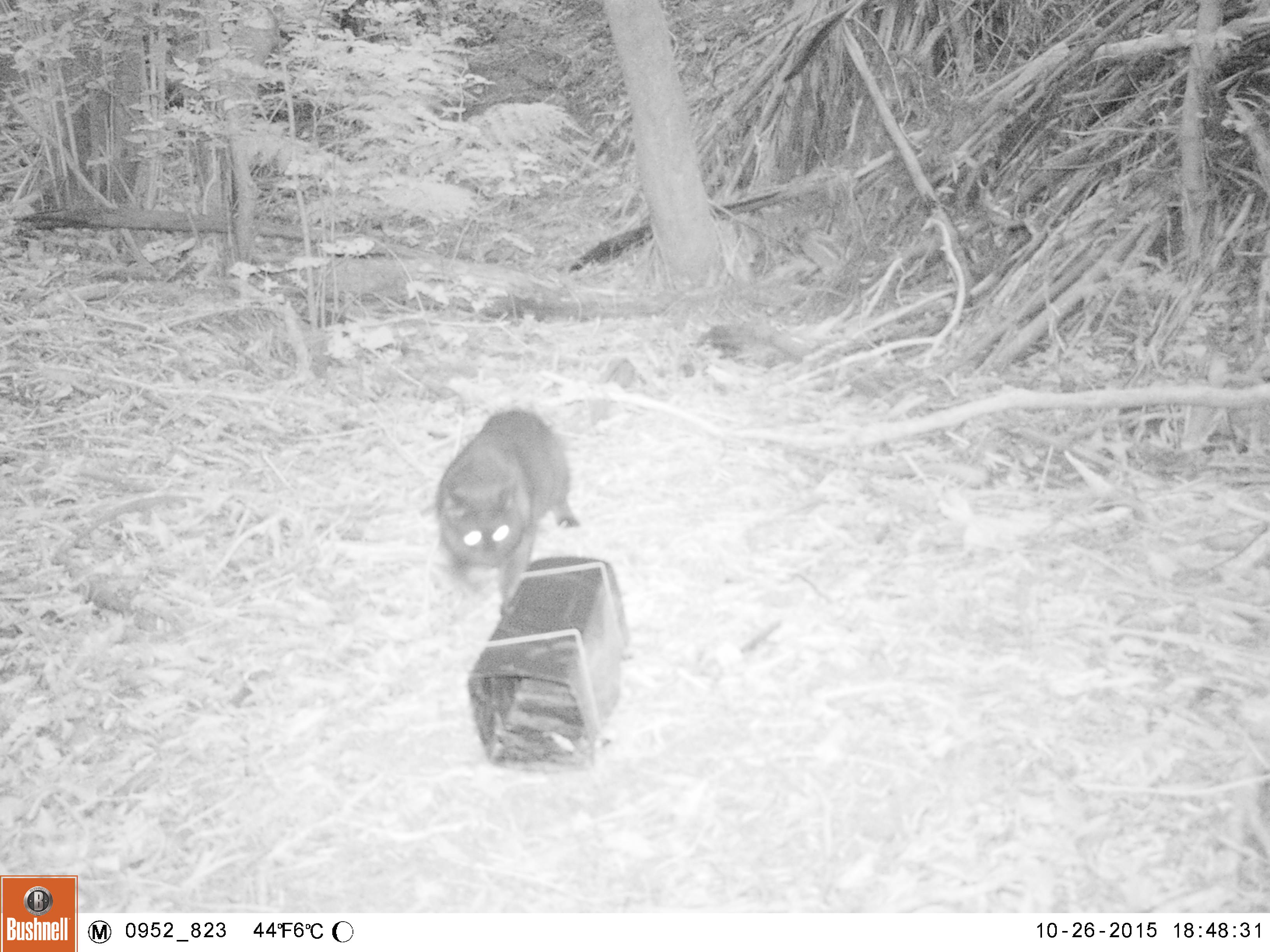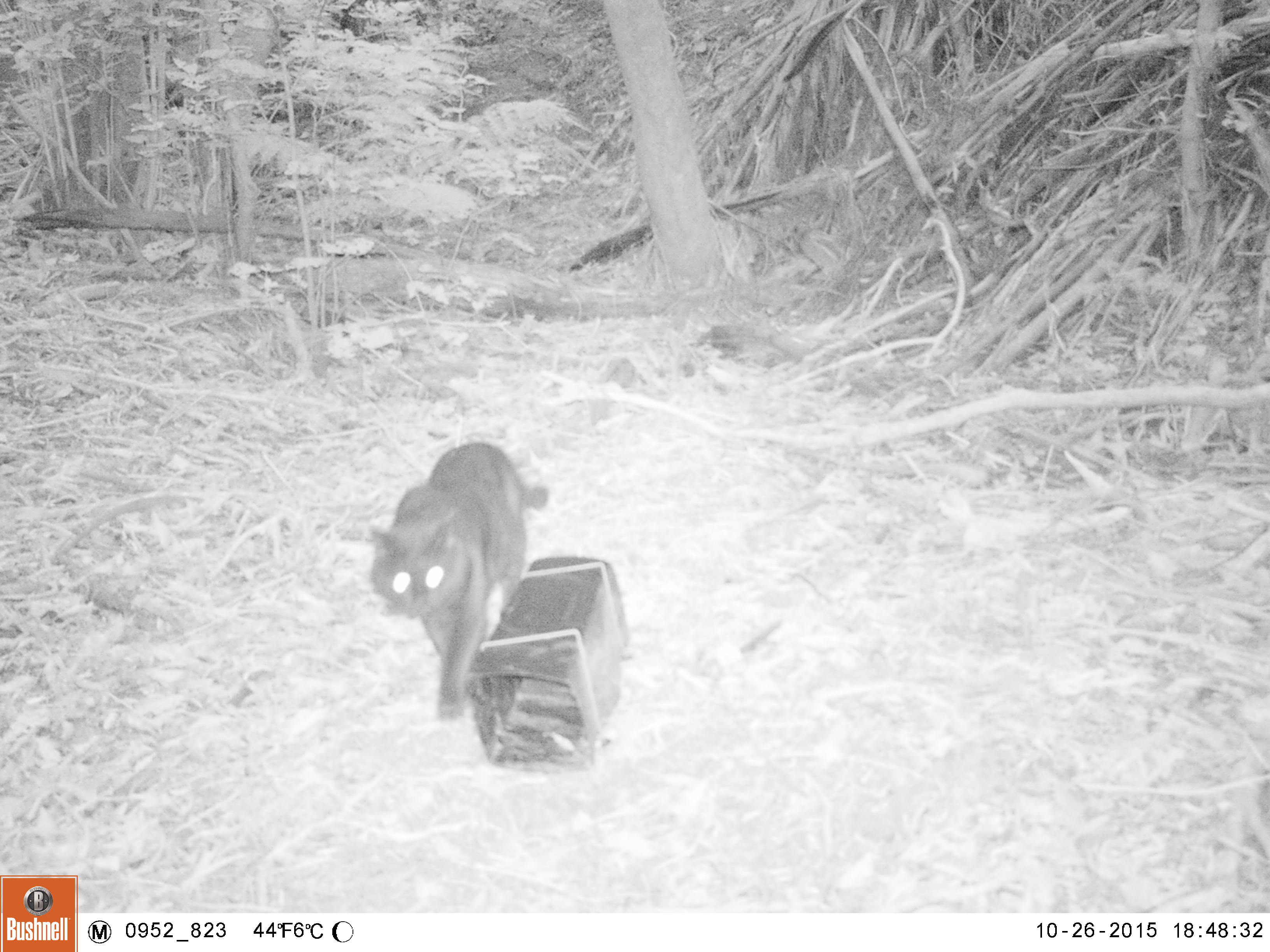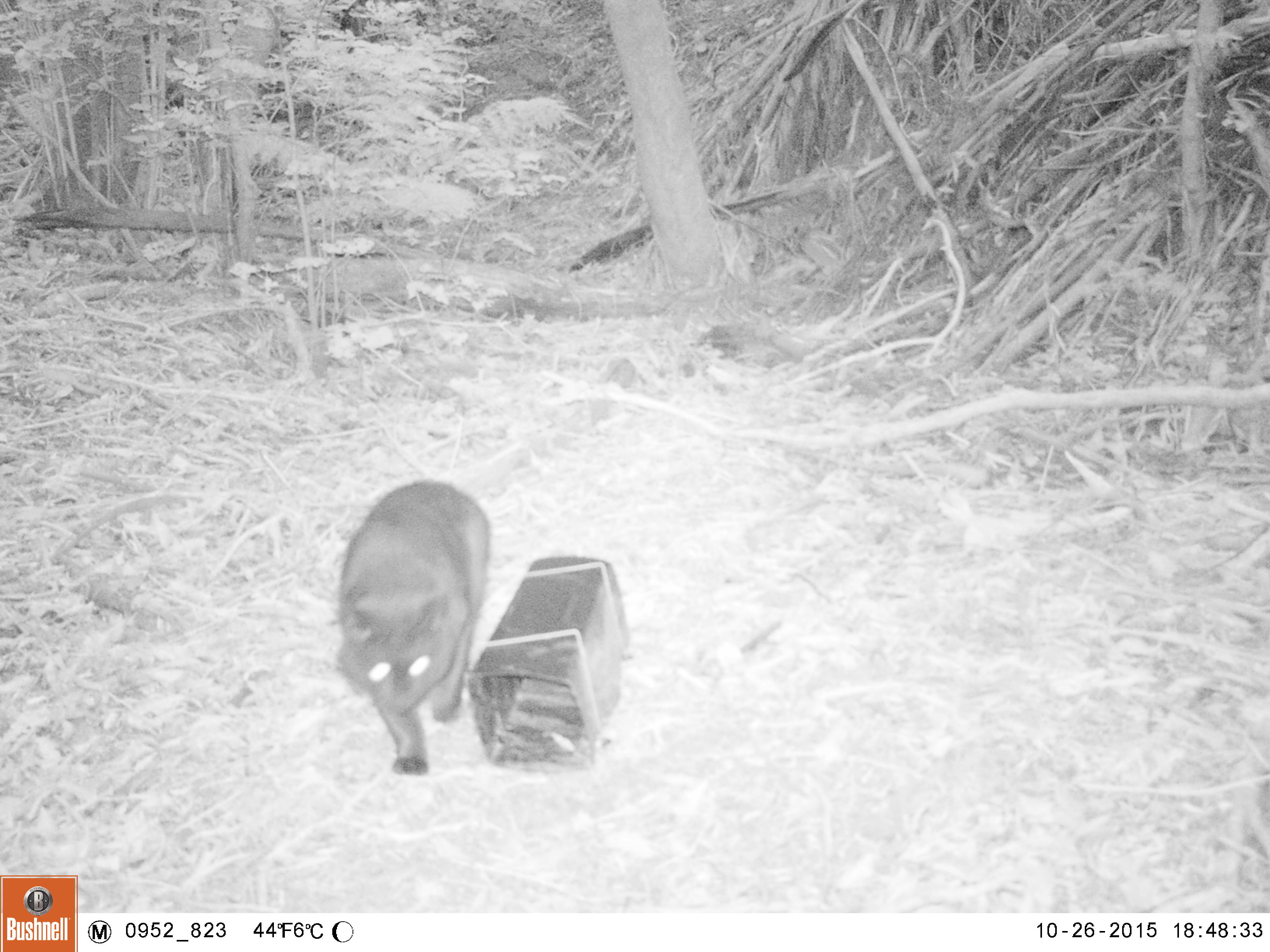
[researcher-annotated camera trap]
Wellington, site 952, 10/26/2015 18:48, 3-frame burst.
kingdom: Animalia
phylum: Chordata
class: Mammalia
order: Carnivora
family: Felidae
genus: Felis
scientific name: Felis catus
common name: cat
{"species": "cat (Felis catus)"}